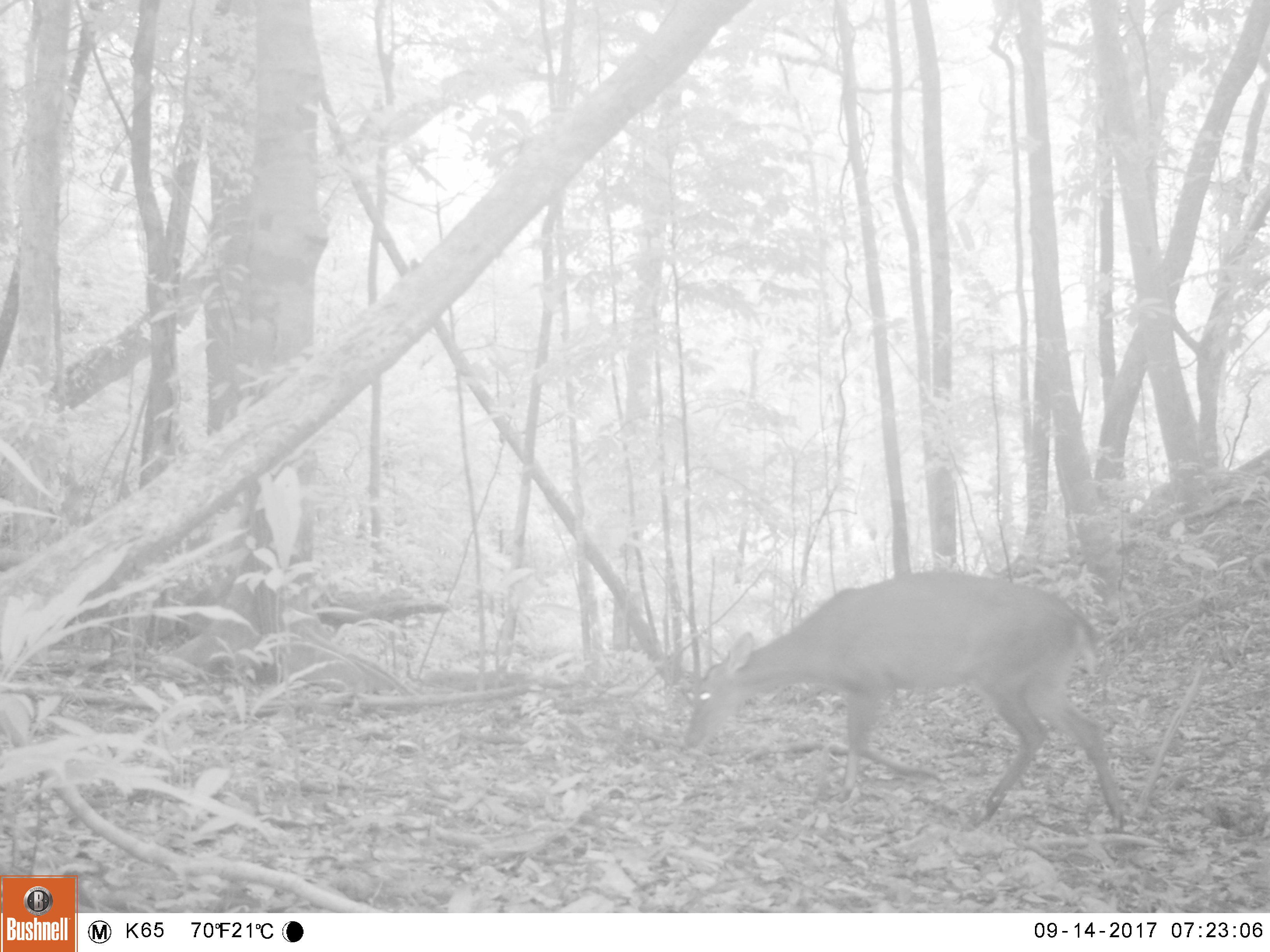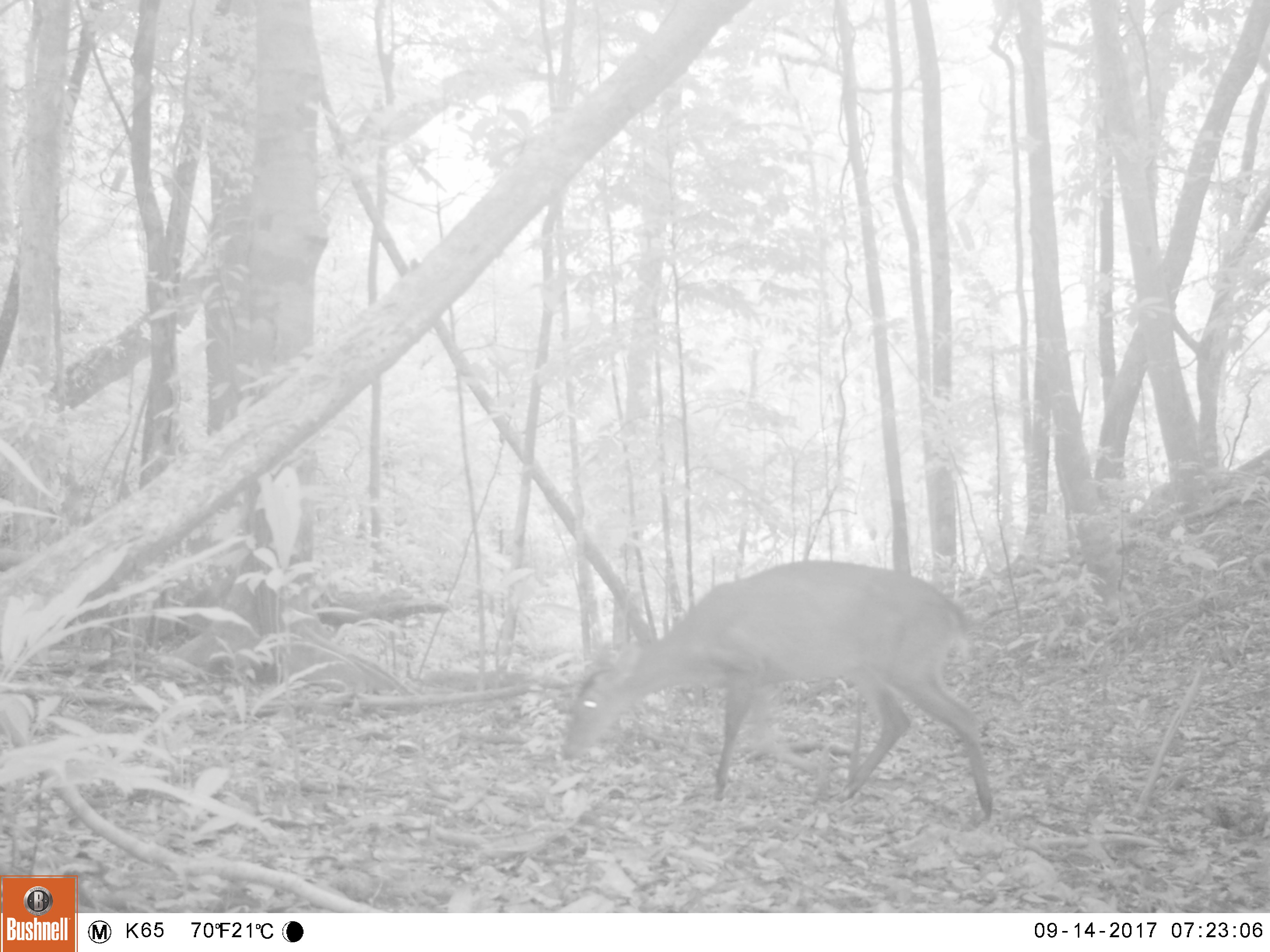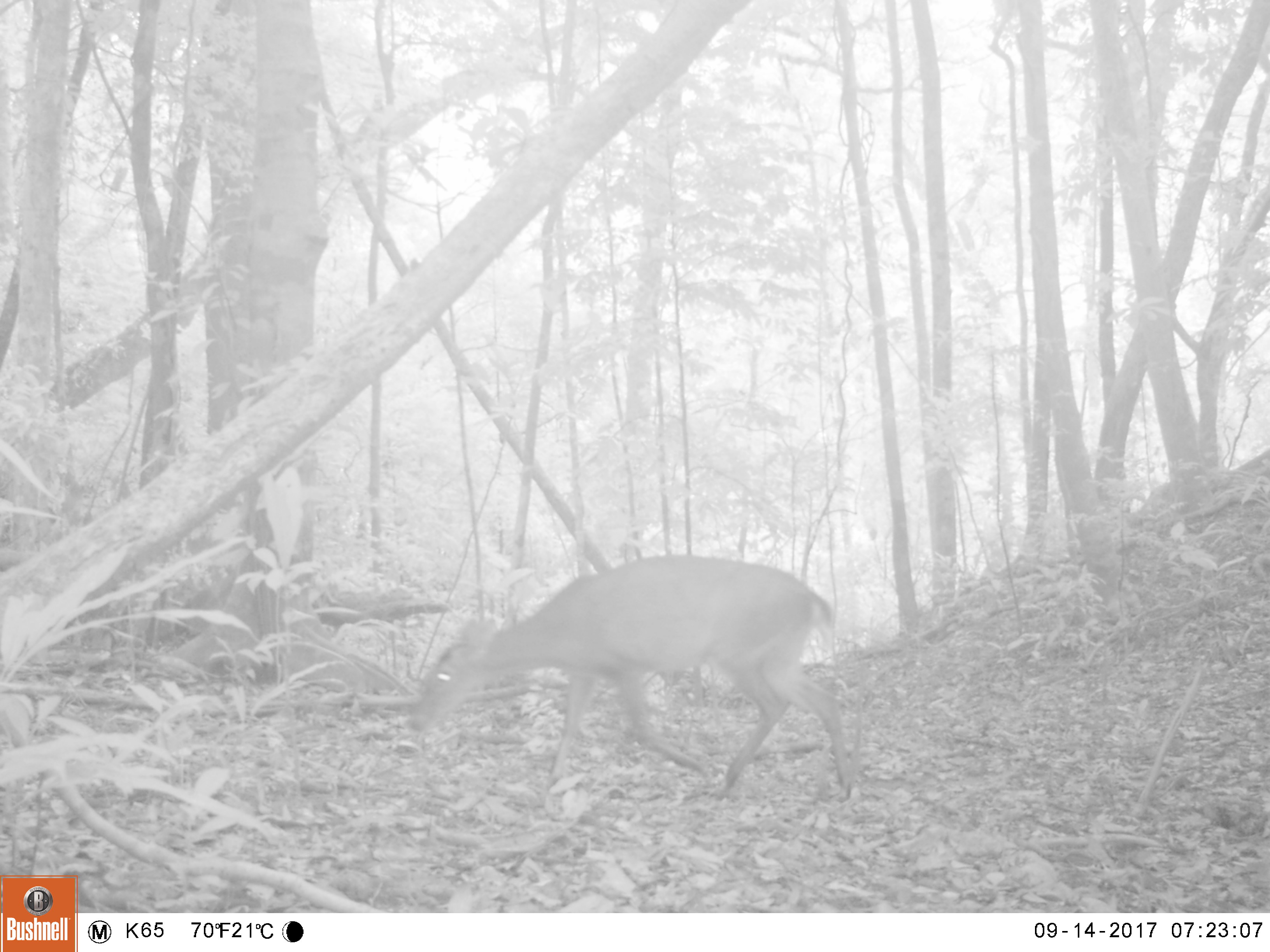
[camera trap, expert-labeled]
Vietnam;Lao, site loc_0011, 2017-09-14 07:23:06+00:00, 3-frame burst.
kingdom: Animalia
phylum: Chordata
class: Mammalia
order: Artiodactyla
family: Cervidae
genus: Muntiacus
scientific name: Muntiacus vuquangensis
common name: large-antlered muntjac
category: large antlered muntjac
Large antlered muntjac (large-antlered muntjac) (Muntiacus vuquangensis). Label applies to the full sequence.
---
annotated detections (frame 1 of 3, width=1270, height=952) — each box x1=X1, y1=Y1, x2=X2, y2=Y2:
large antlered muntjac: x1=683, y1=571, x2=1124, y2=832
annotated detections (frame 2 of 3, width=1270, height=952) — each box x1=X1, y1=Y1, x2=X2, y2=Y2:
large antlered muntjac: x1=561, y1=560, x2=992, y2=819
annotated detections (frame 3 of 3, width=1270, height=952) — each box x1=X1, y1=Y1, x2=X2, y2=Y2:
large antlered muntjac: x1=409, y1=554, x2=851, y2=802